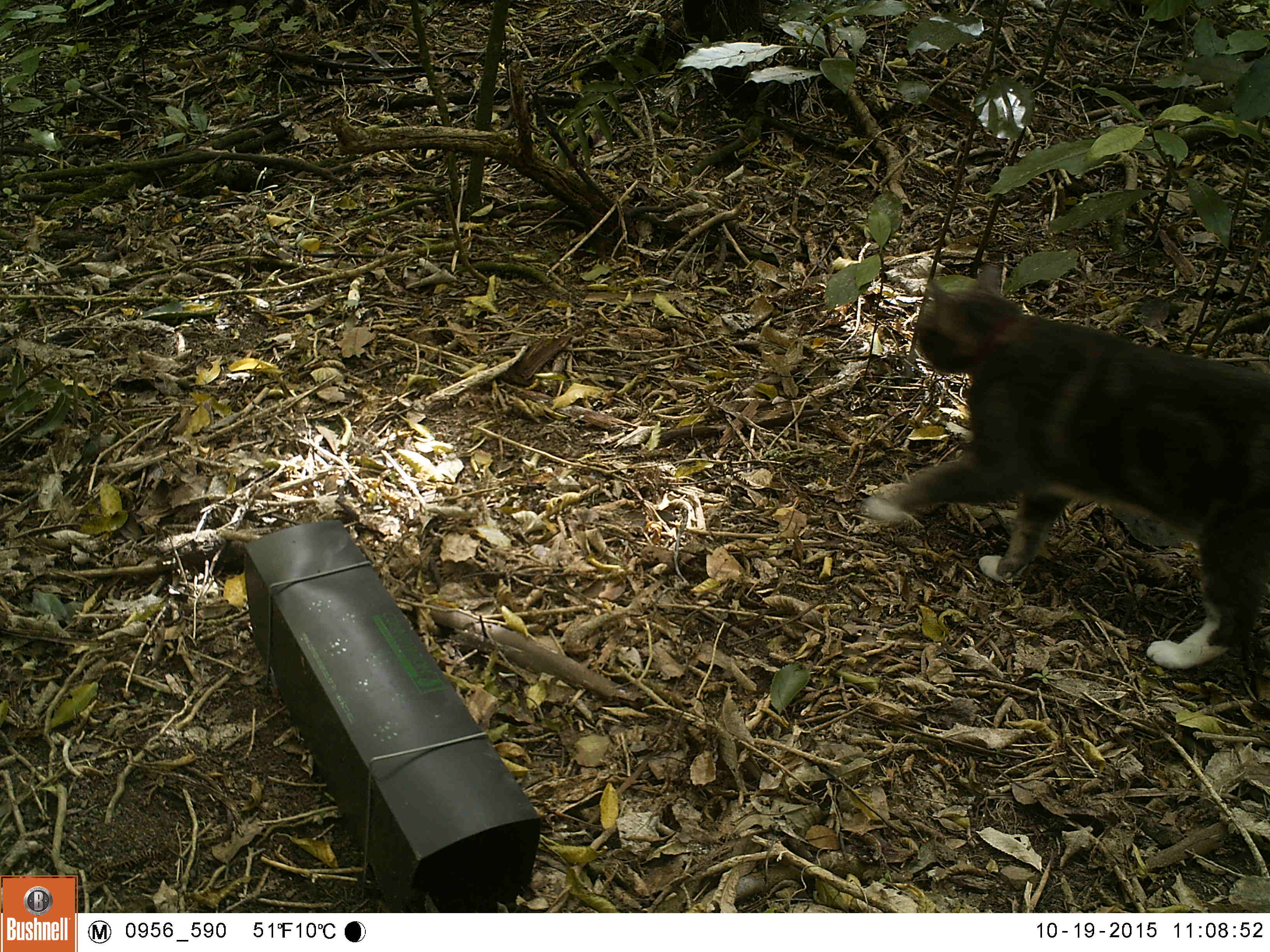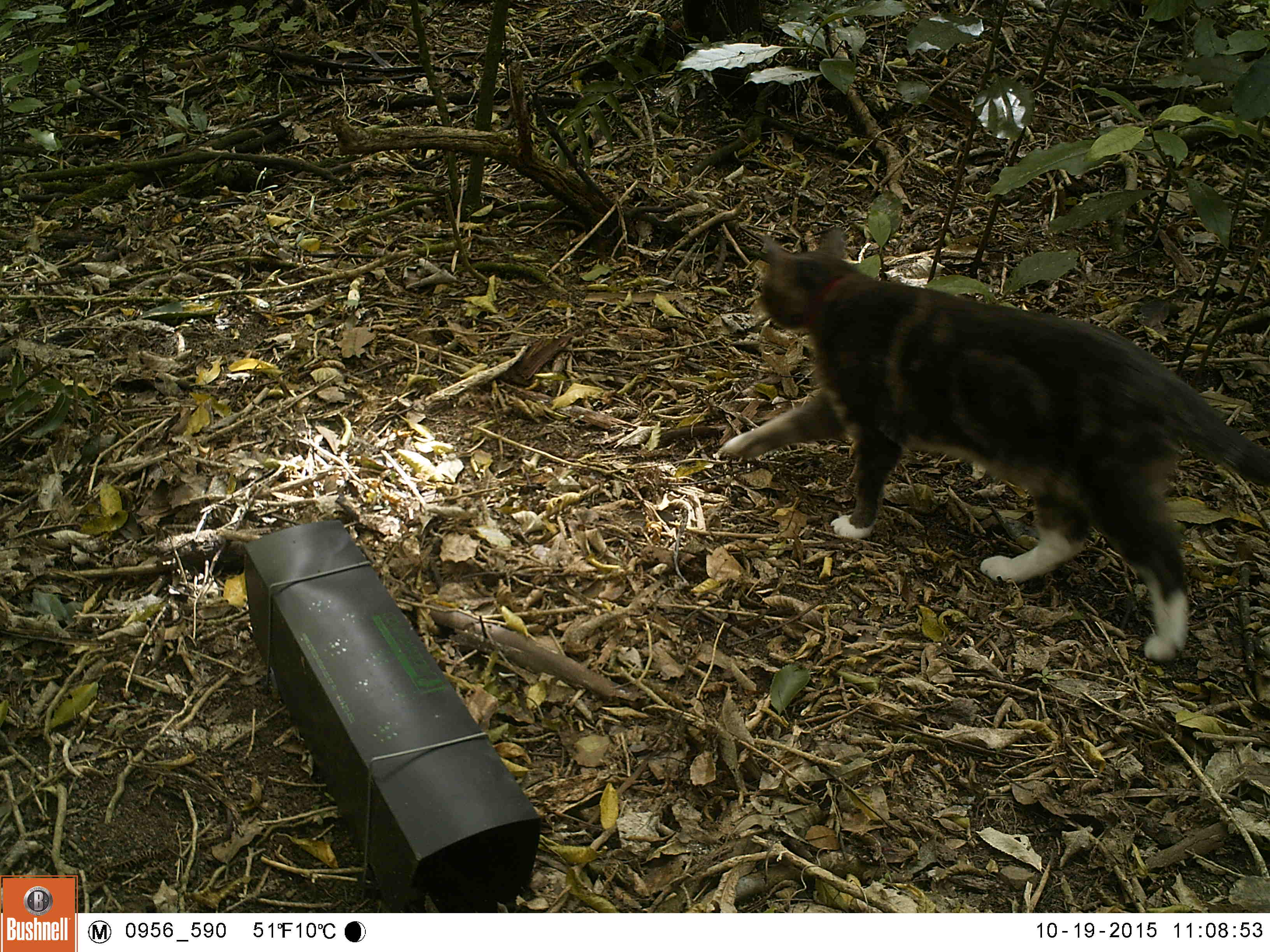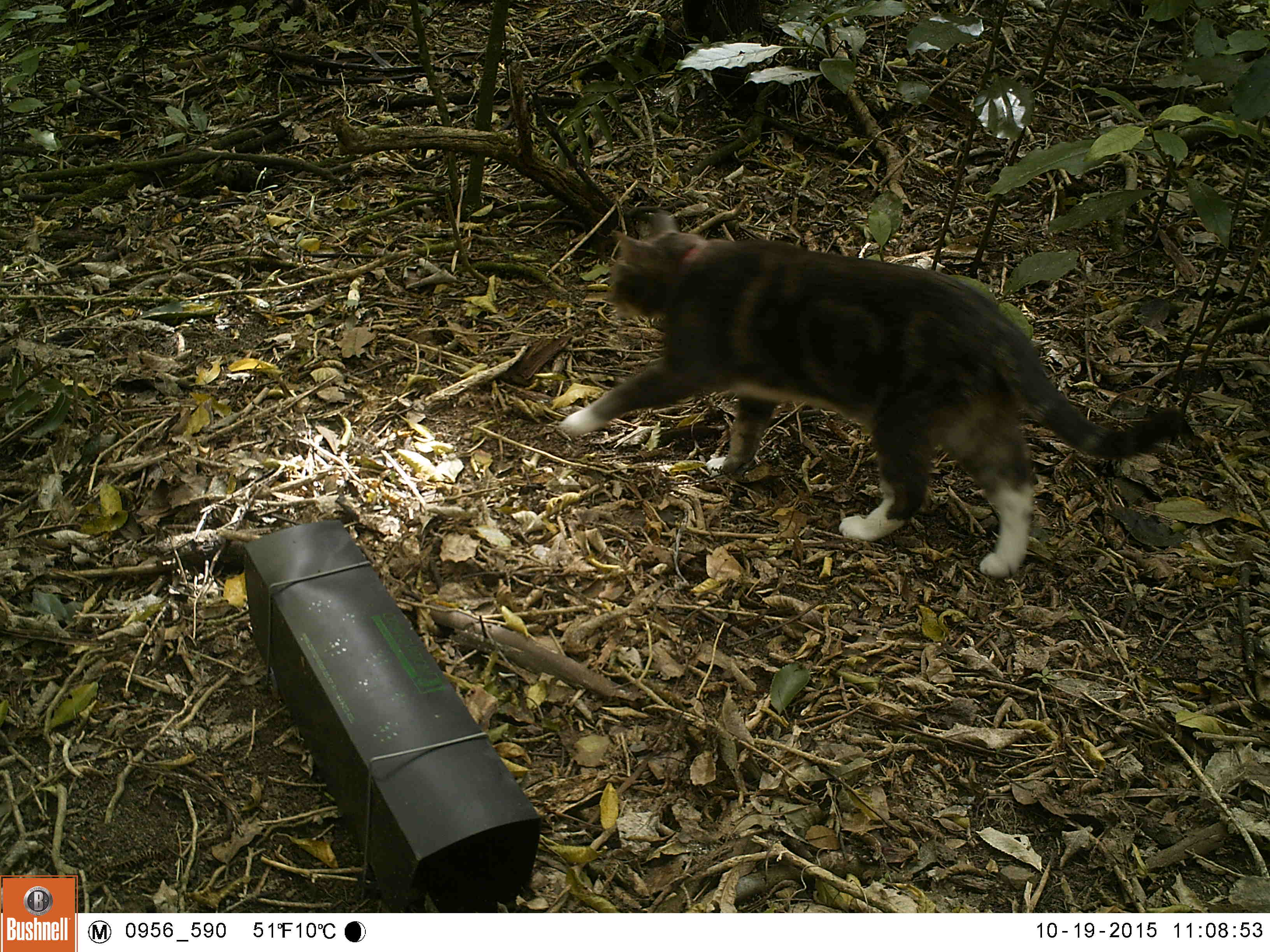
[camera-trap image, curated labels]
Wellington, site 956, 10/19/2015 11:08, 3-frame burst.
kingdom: Animalia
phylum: Chordata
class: Mammalia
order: Carnivora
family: Felidae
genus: Felis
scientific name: Felis catus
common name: cat